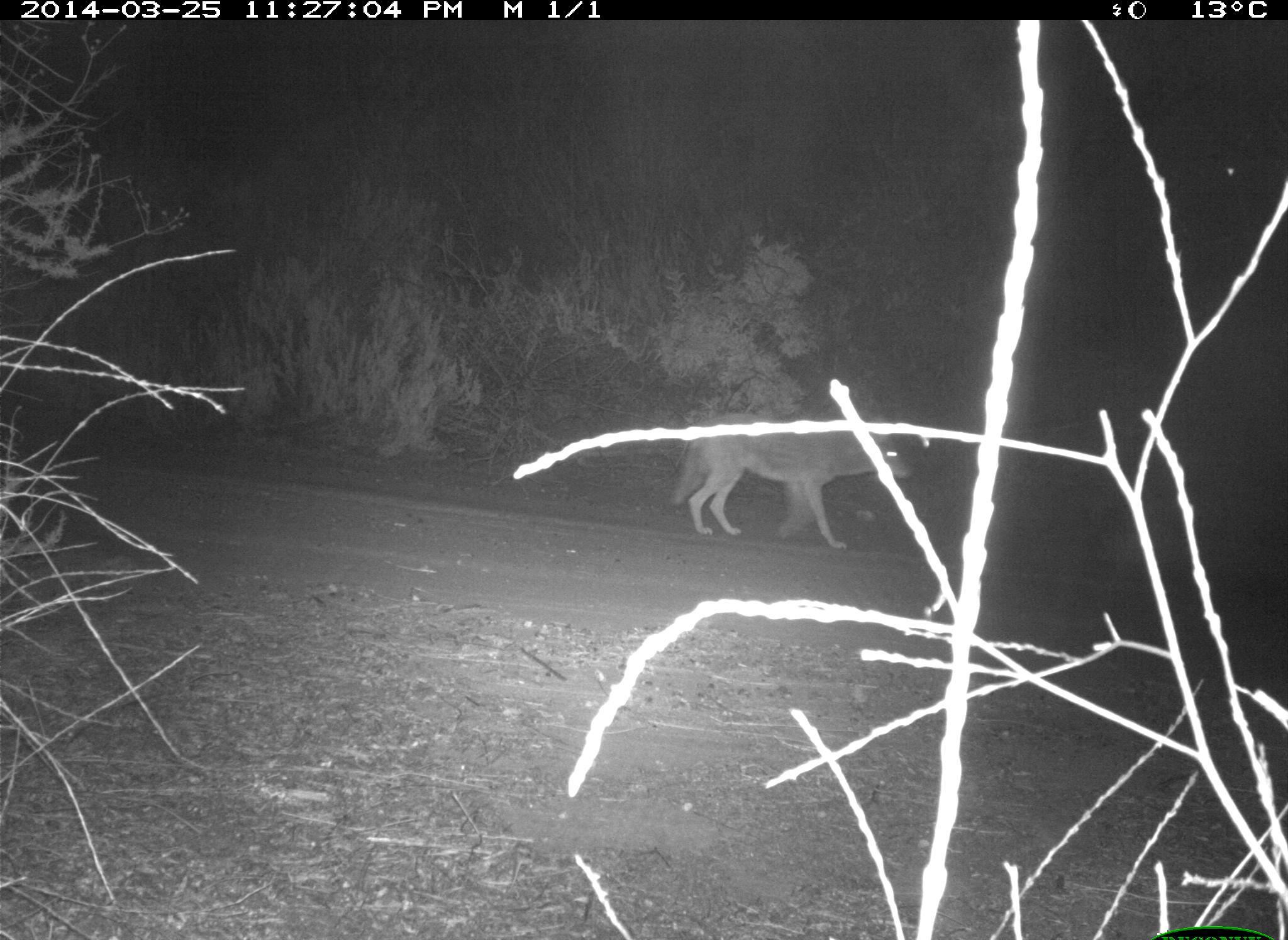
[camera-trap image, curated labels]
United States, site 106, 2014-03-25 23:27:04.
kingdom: Animalia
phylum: Chordata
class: Mammalia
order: Carnivora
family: Canidae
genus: Canis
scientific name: Canis latrans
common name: coyote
Coyote (Canis latrans).